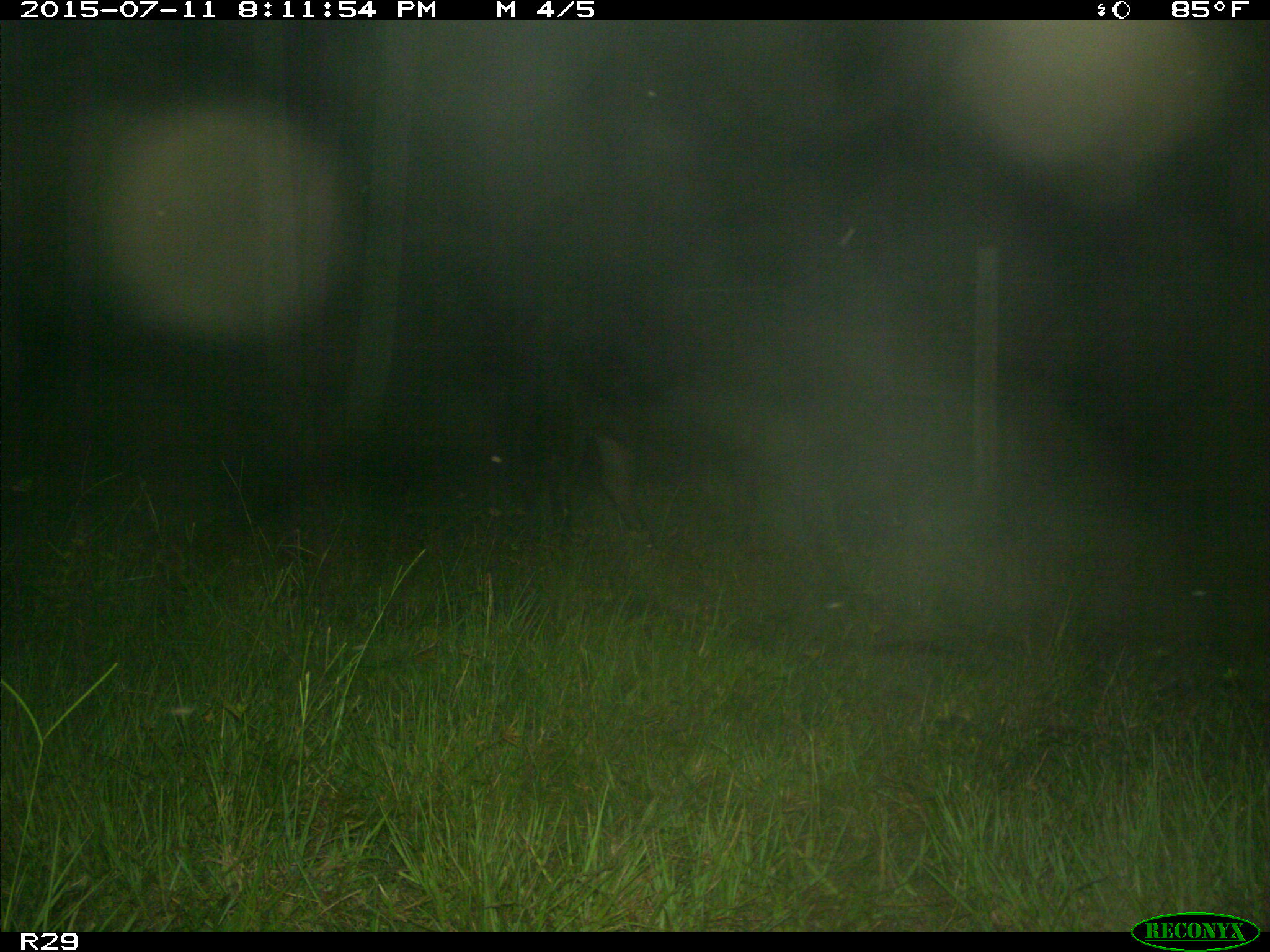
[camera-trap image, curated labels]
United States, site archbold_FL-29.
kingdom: Animalia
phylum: Chordata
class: Mammalia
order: Artiodactyla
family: Bovidae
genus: Bos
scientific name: Bos taurus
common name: domestic cow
Bos taurus (domestic cow).